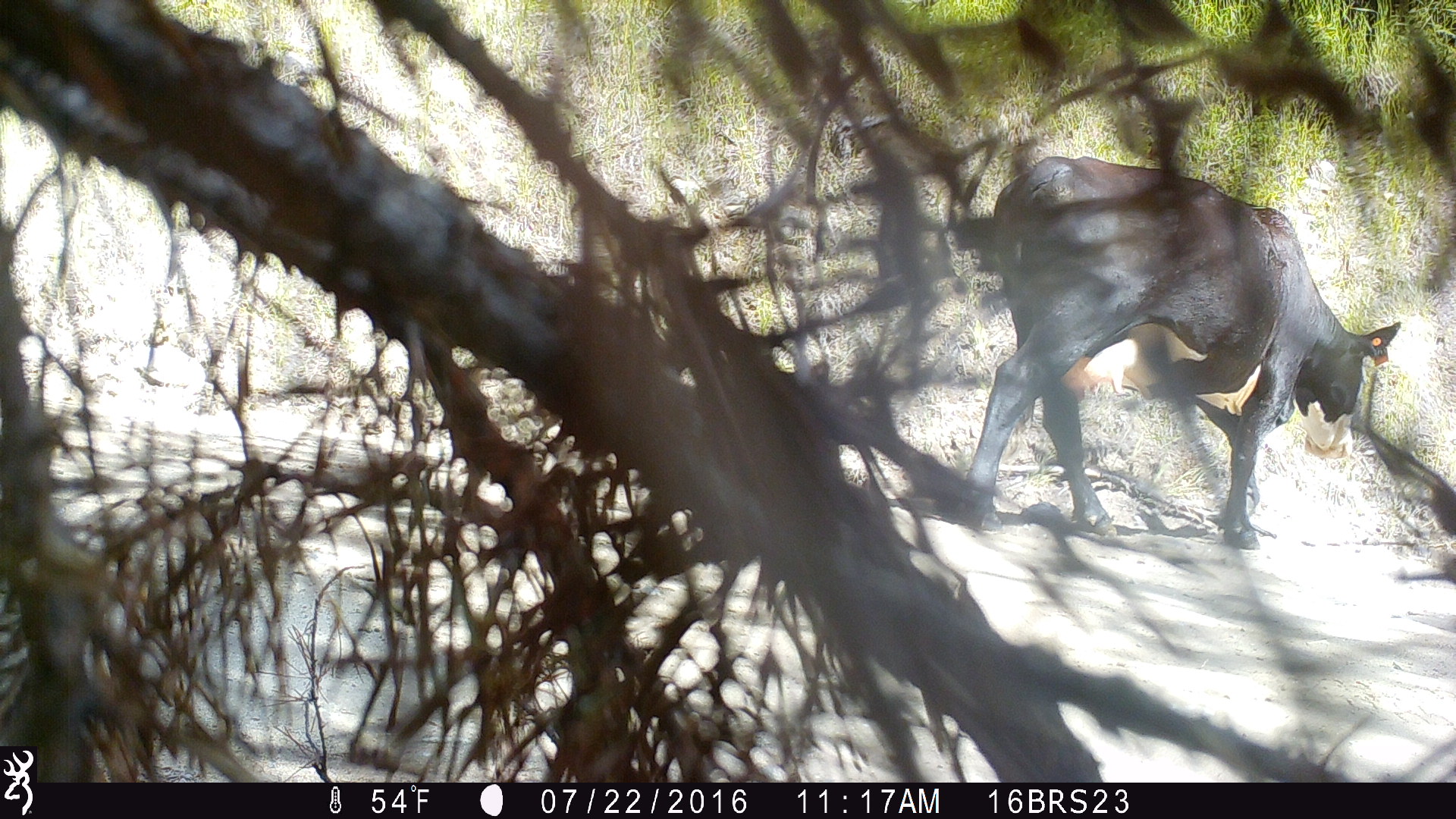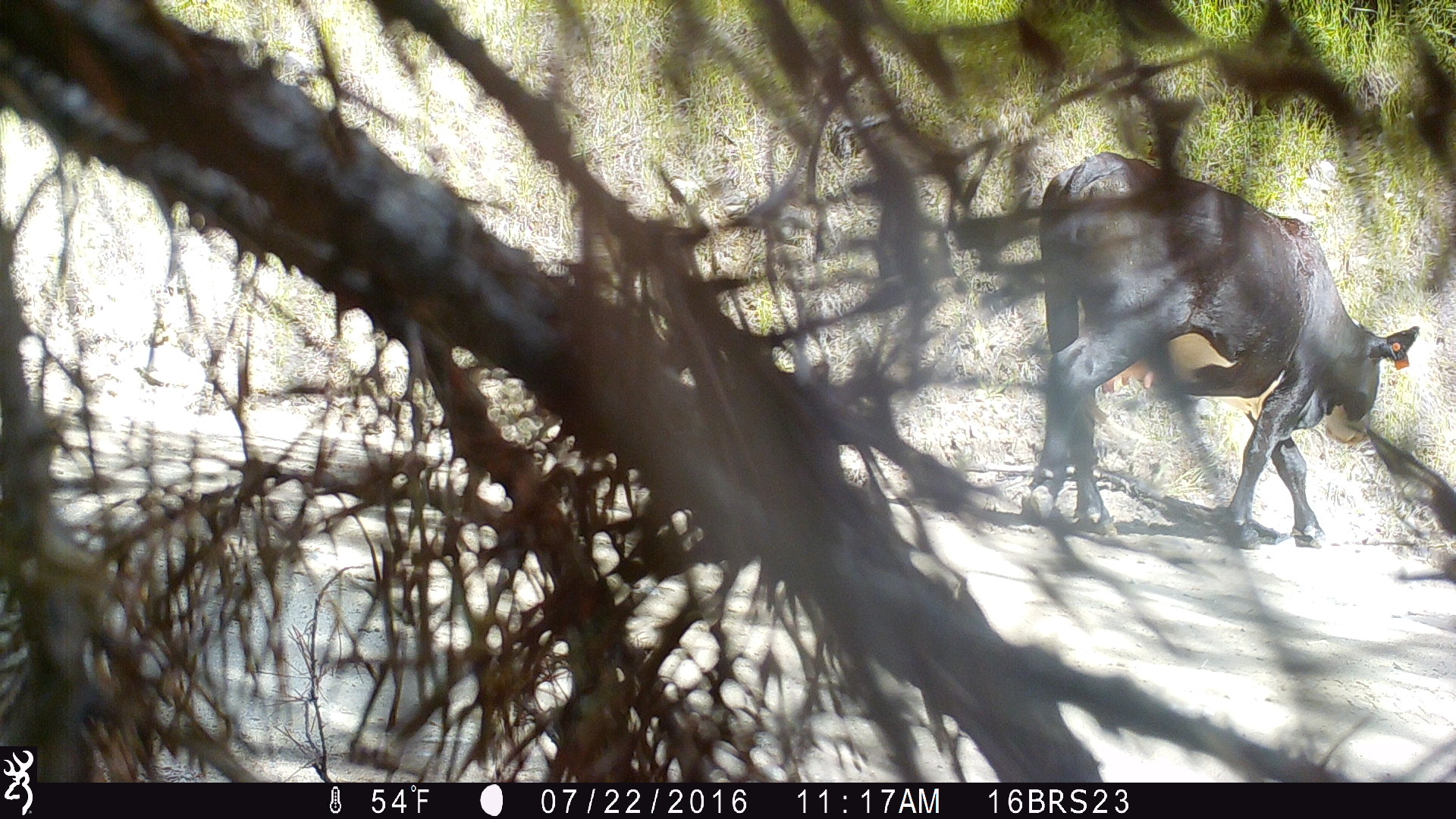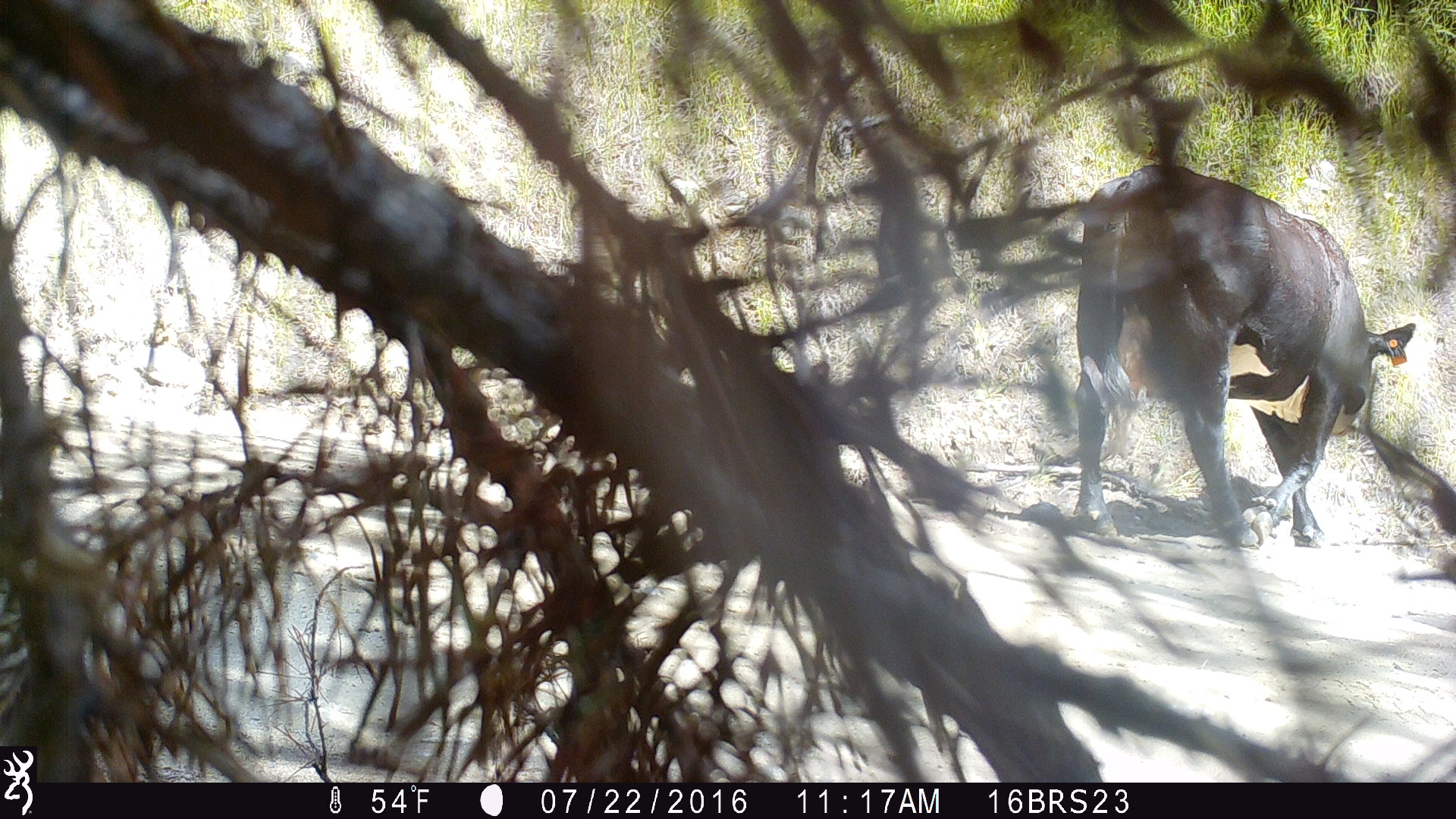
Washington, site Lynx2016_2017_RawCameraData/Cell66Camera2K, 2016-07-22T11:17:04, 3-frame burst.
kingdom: Animalia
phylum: Chordata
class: Mammalia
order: Artiodactyla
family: Bovidae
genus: Bos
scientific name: Bos taurus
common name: domestic cattle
Domestic cattle (Bos taurus). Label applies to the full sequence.